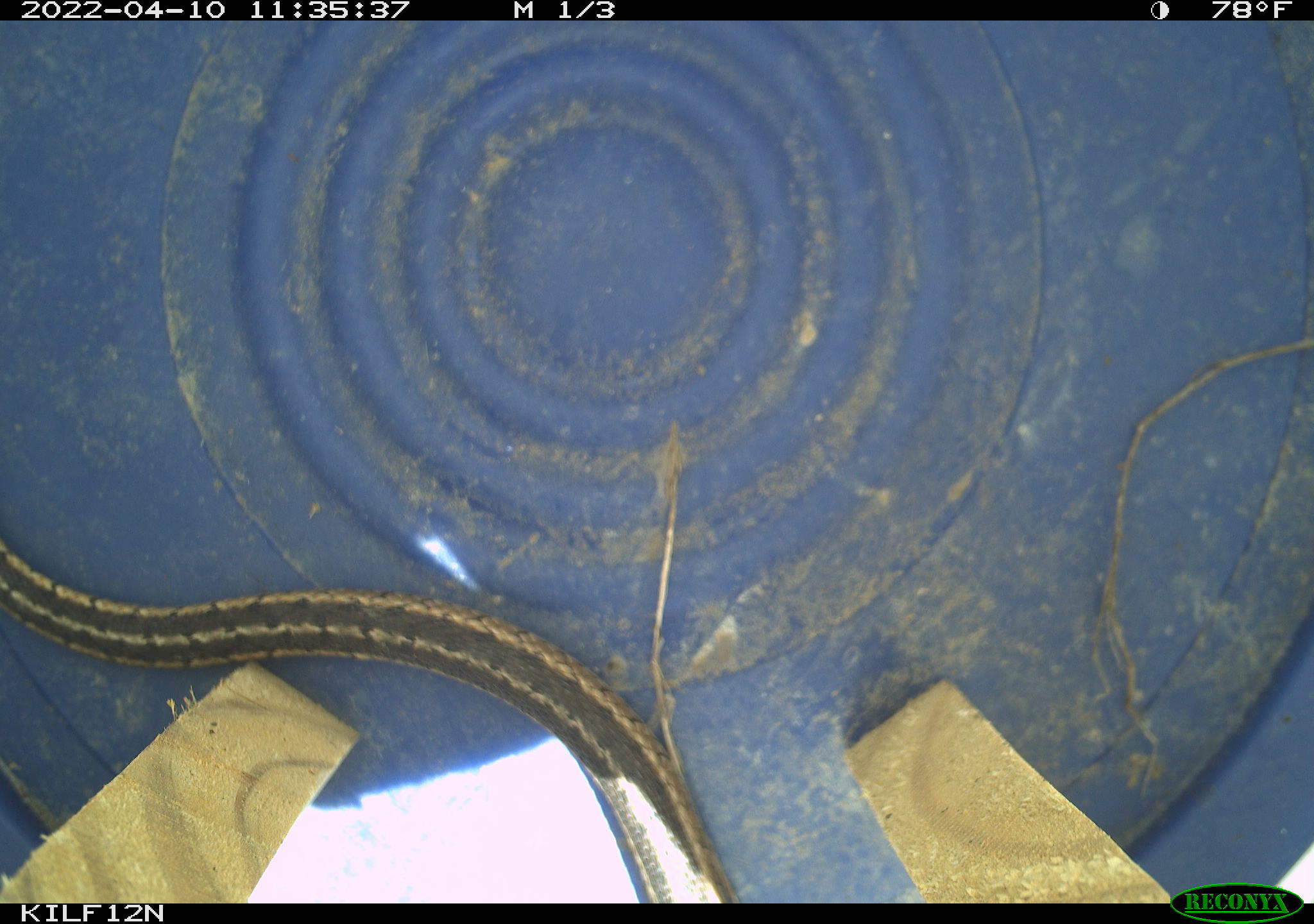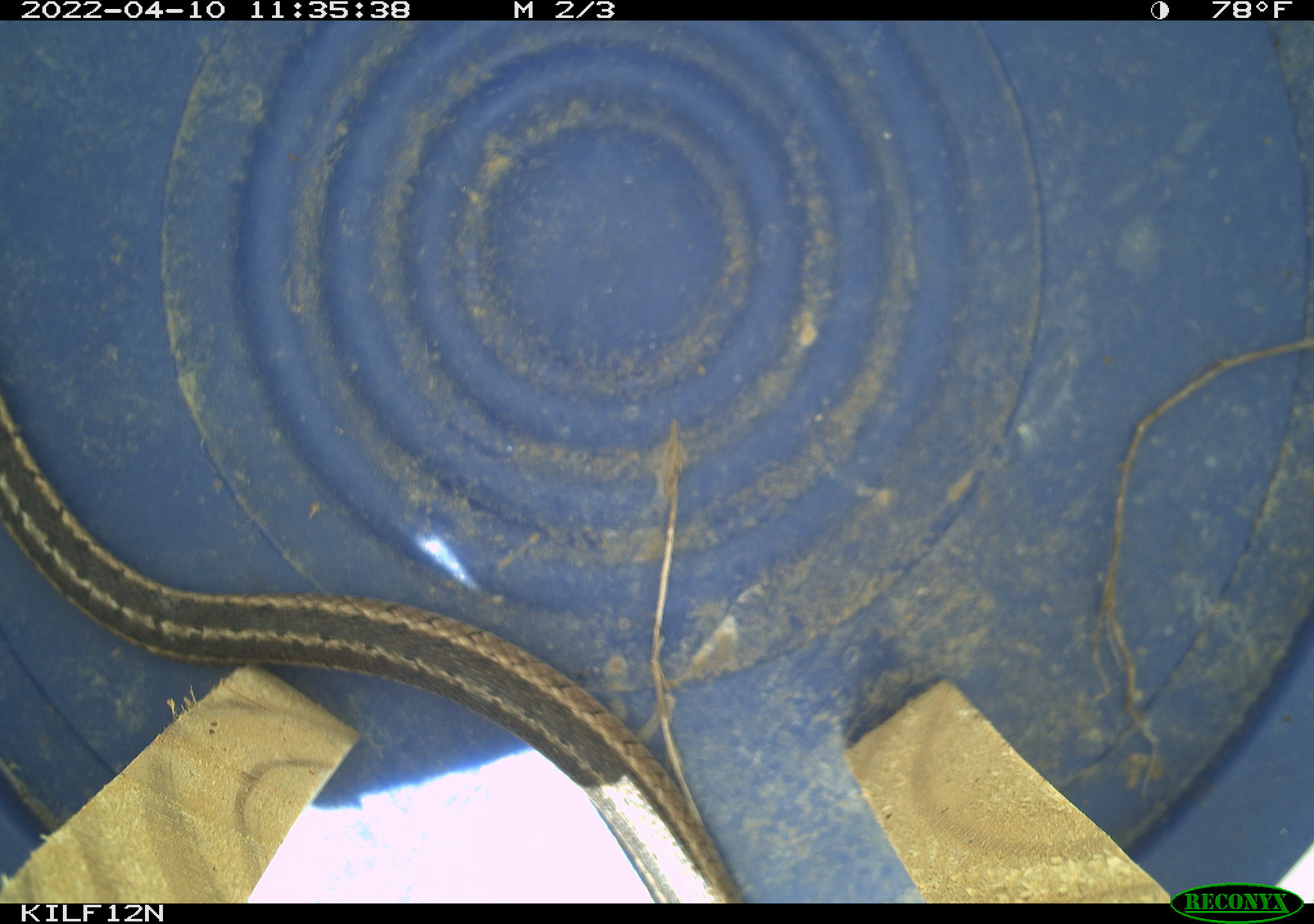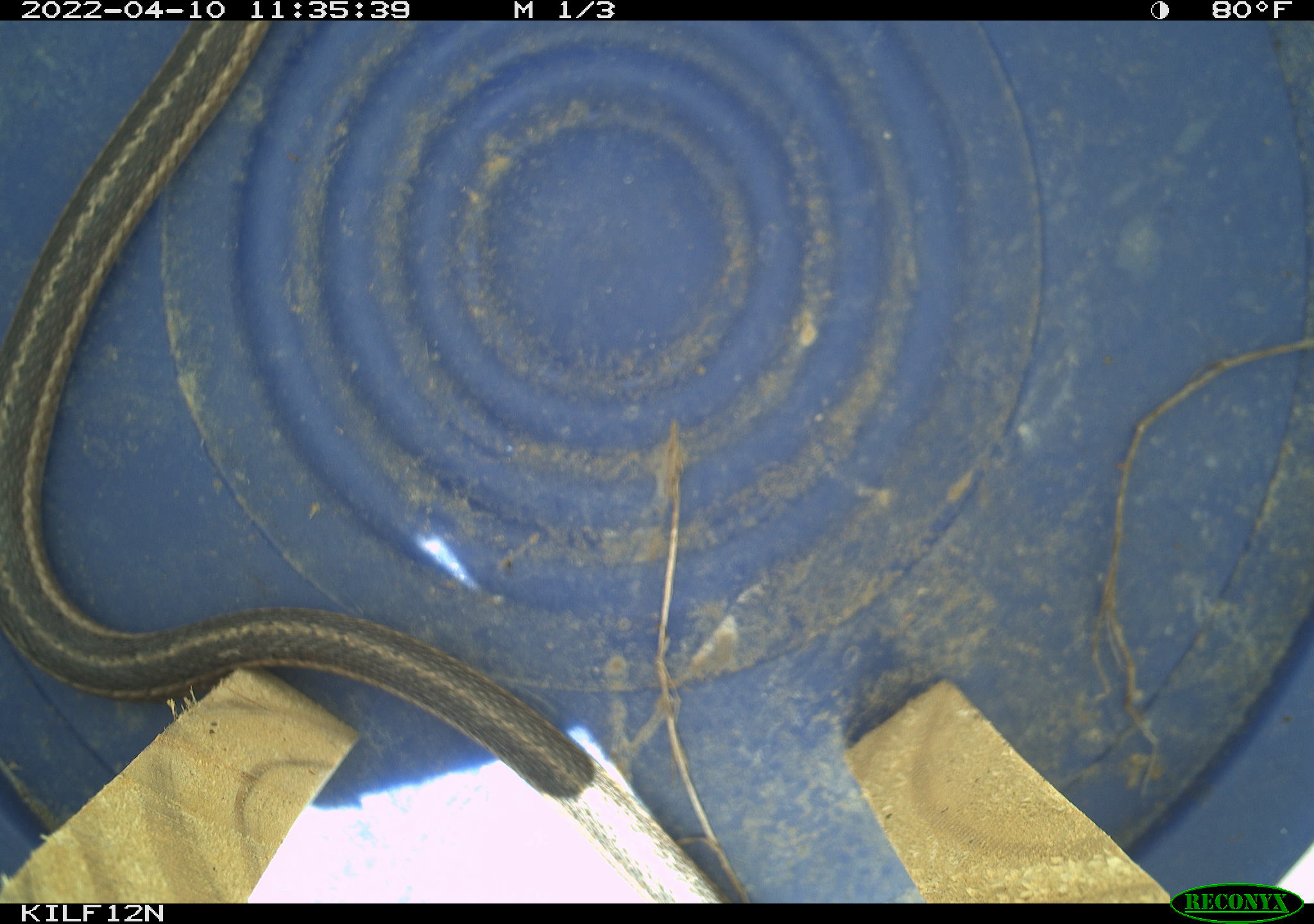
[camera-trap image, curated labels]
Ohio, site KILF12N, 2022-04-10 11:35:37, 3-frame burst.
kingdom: Animalia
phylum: Chordata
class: Reptilia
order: Squamata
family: Colubridae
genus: Thamnophis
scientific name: Thamnophis sirtalis sirtalis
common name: eastern gartersnake